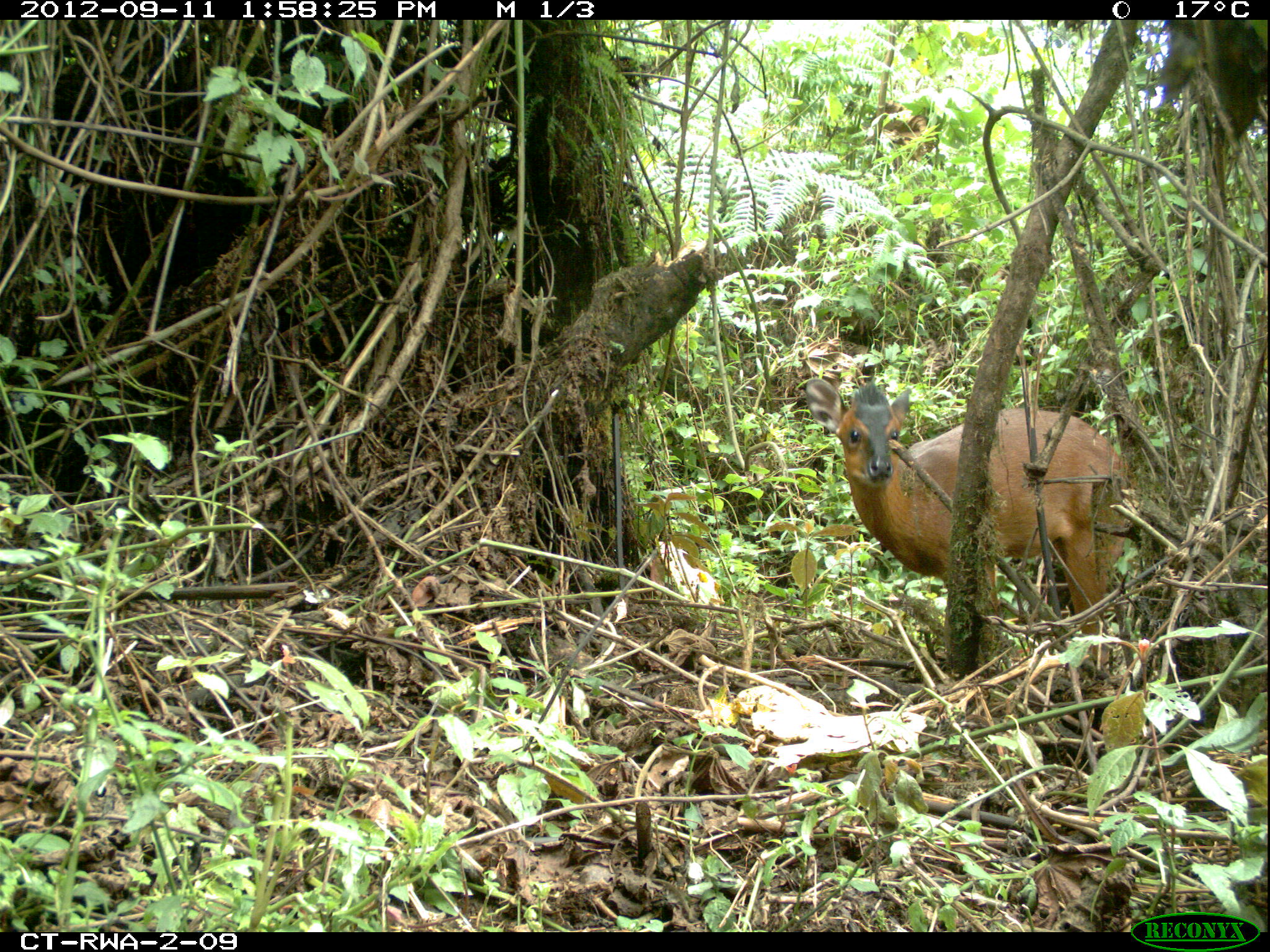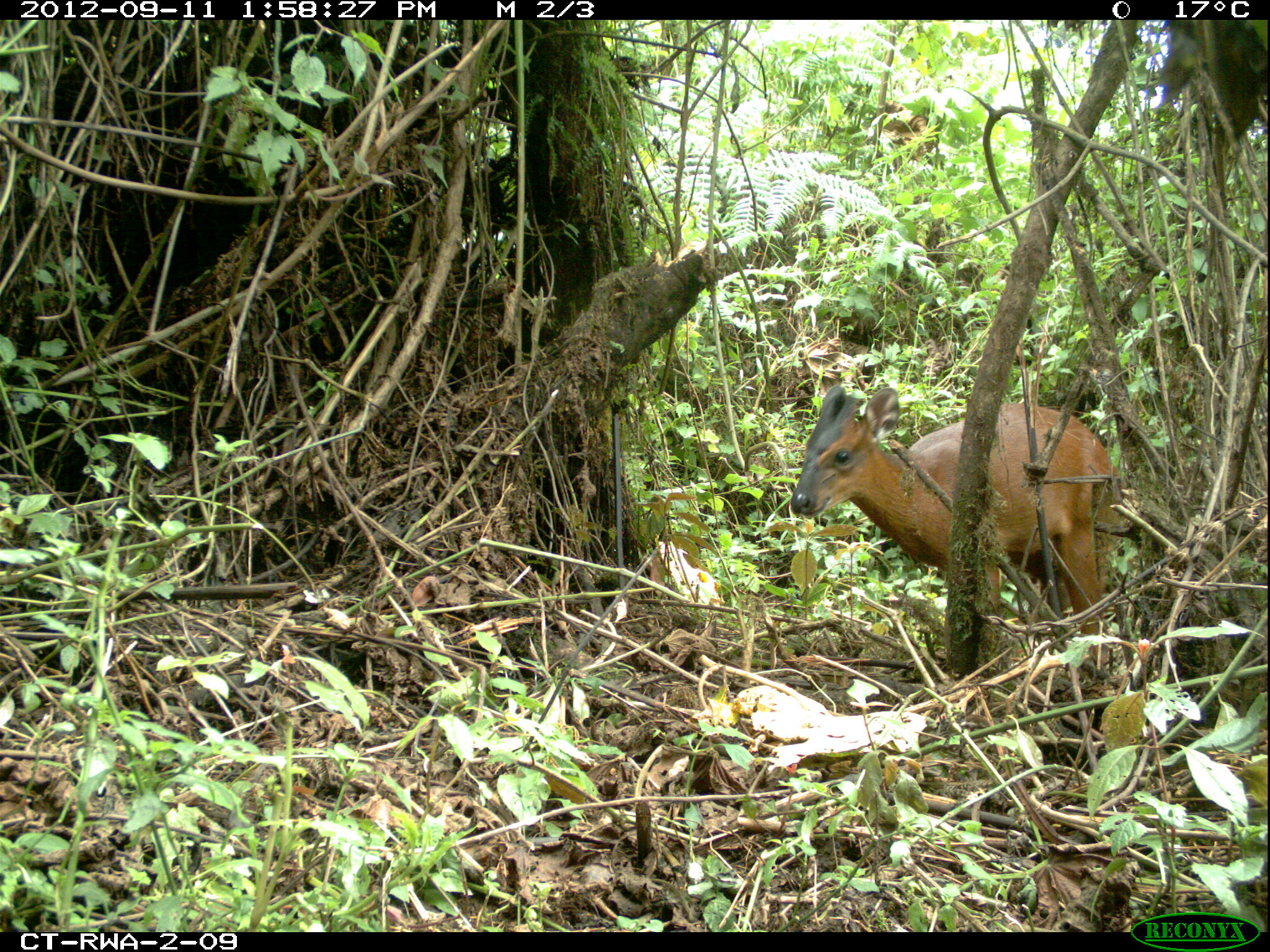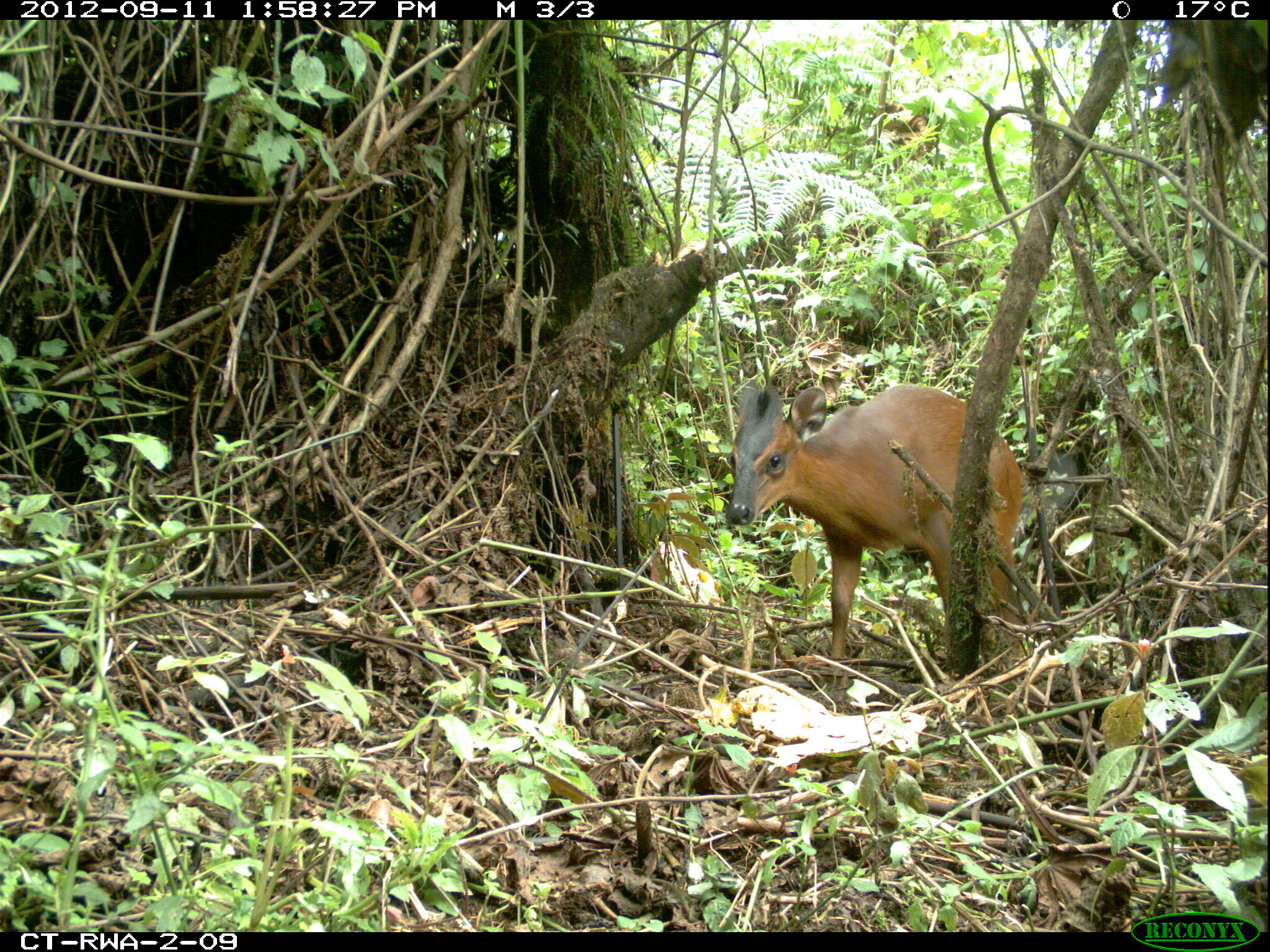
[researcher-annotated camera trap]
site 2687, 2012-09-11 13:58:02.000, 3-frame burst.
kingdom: Animalia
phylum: Chordata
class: Mammalia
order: Artiodactyla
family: Bovidae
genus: Cephalophus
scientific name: Cephalophus nigrifrons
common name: black-fronted duiker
Cephalophus nigrifrons (black-fronted duiker), count 1.